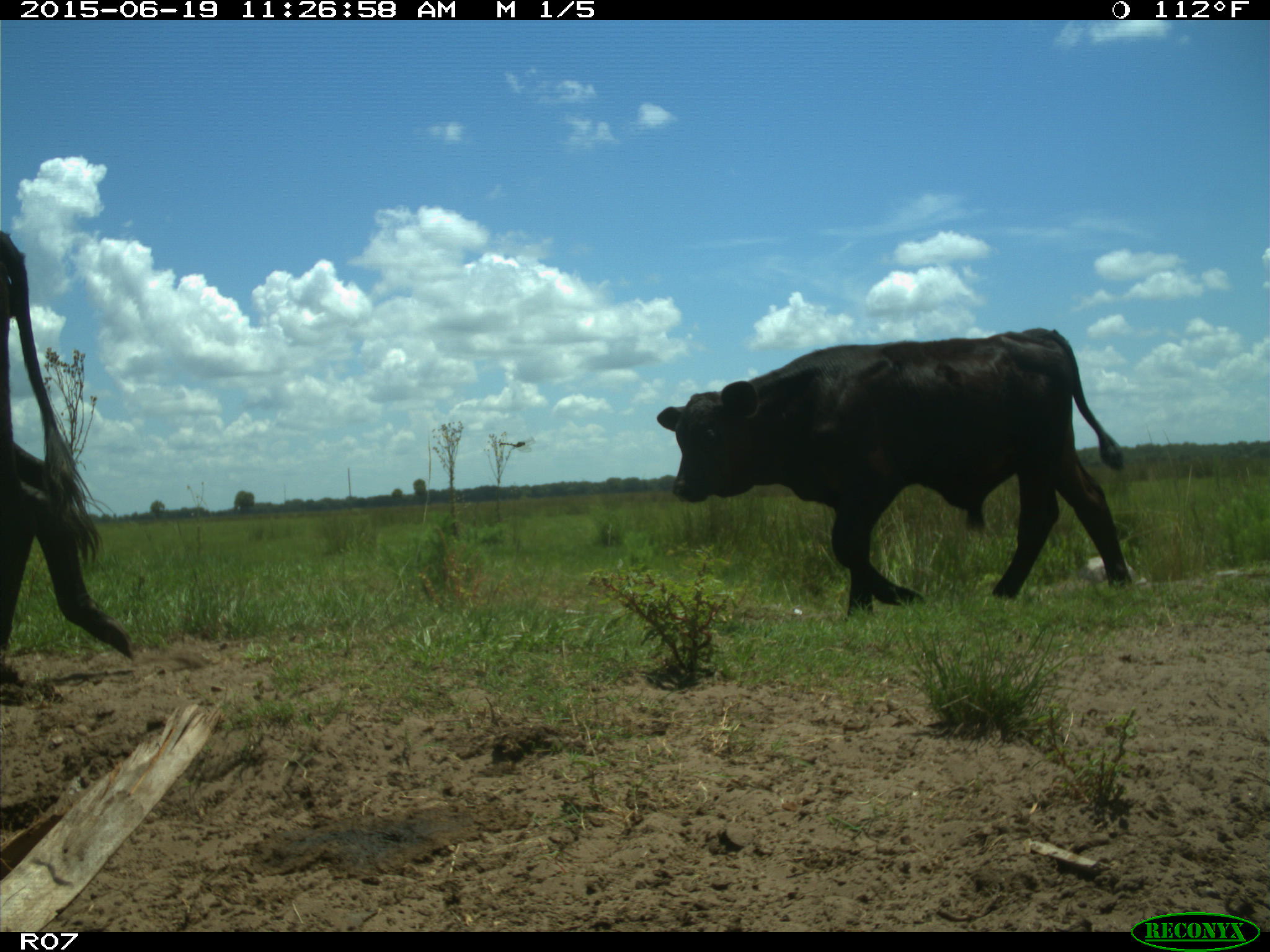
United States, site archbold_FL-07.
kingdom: Animalia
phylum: Chordata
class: Mammalia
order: Artiodactyla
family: Bovidae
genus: Bos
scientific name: Bos taurus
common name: domestic cow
Bos taurus (domestic cow).